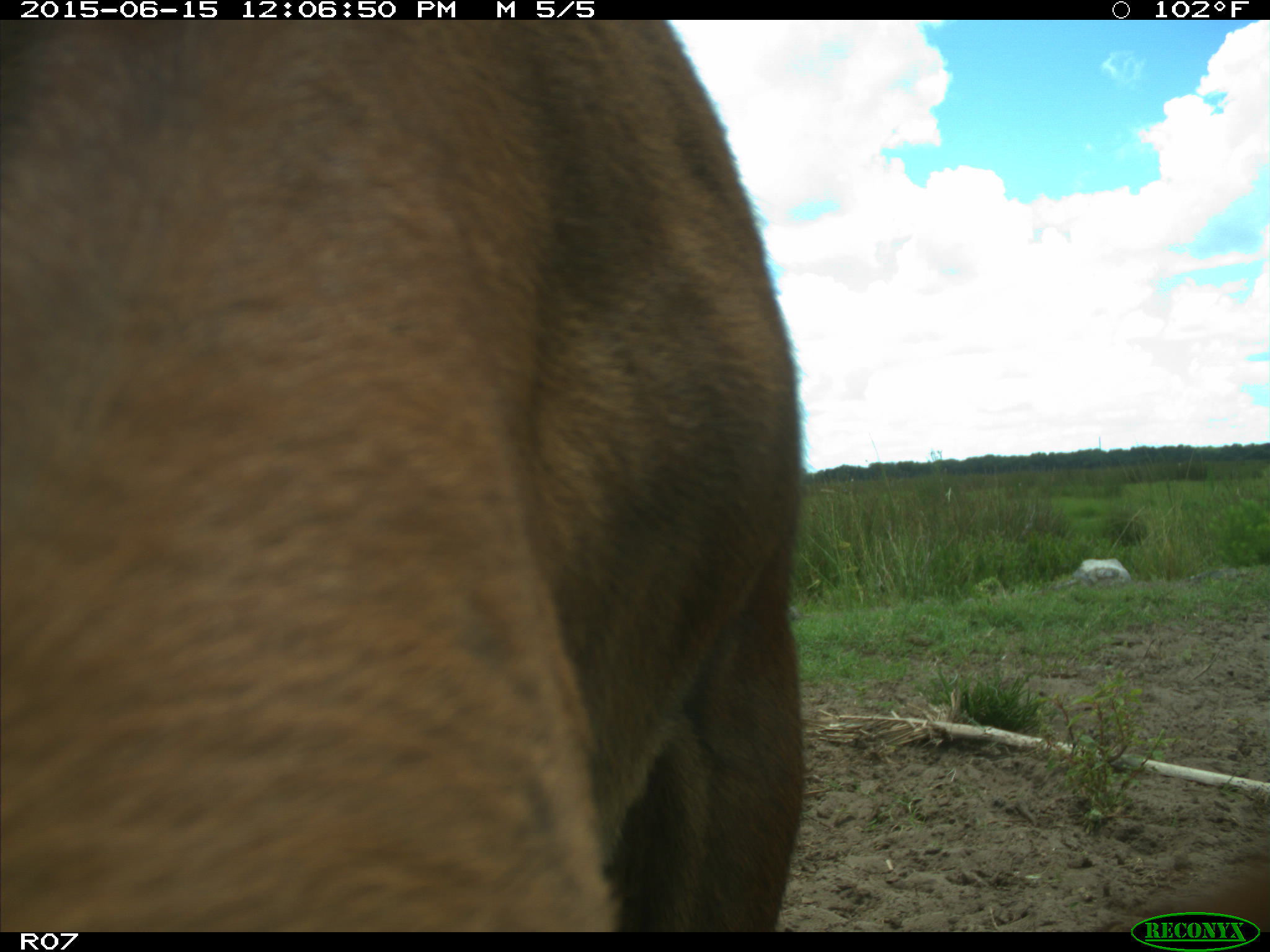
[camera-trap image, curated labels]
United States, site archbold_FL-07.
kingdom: Animalia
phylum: Chordata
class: Mammalia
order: Artiodactyla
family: Bovidae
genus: Bos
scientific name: Bos taurus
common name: domestic cow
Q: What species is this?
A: Bos taurus (domestic cow).